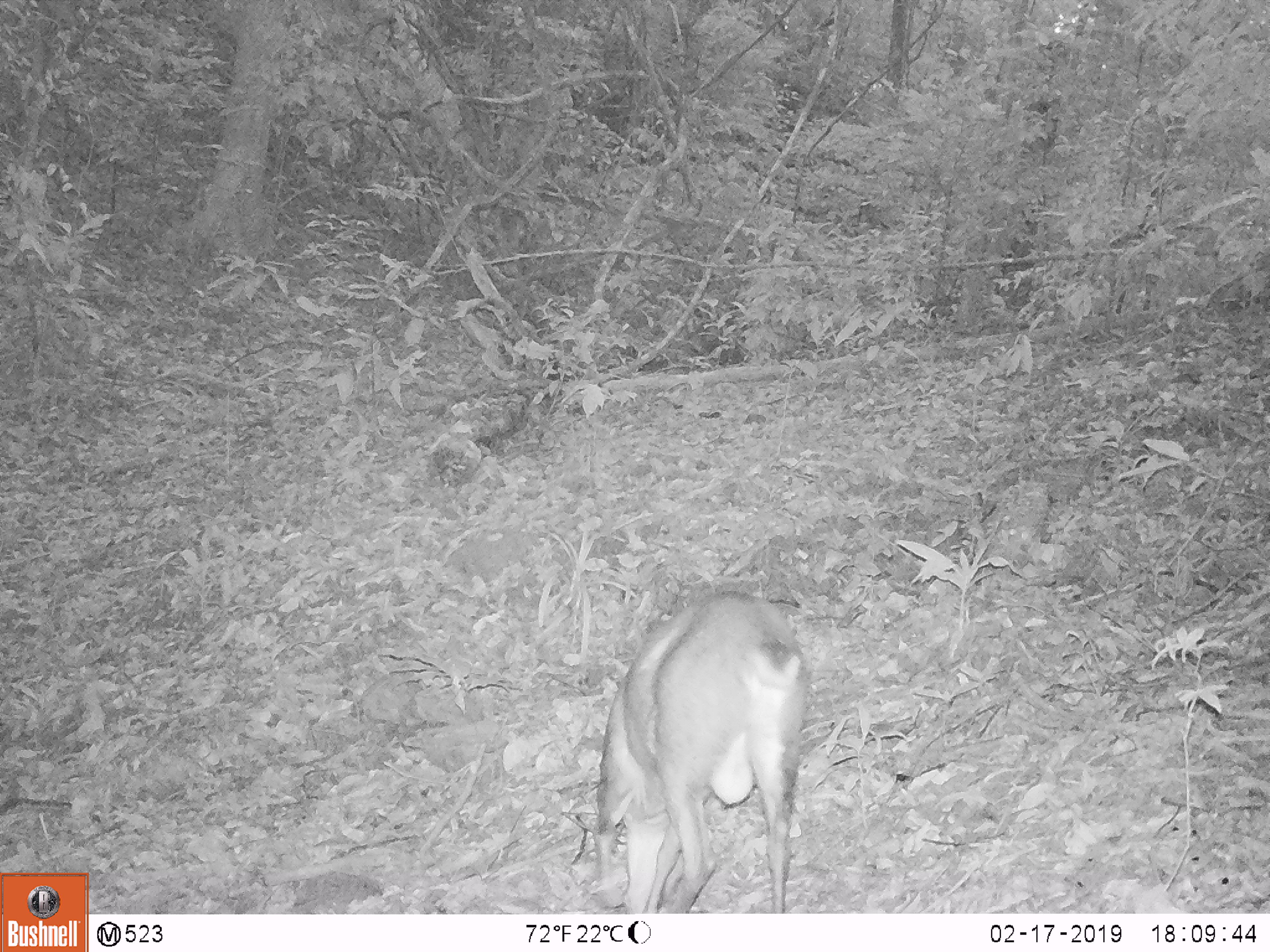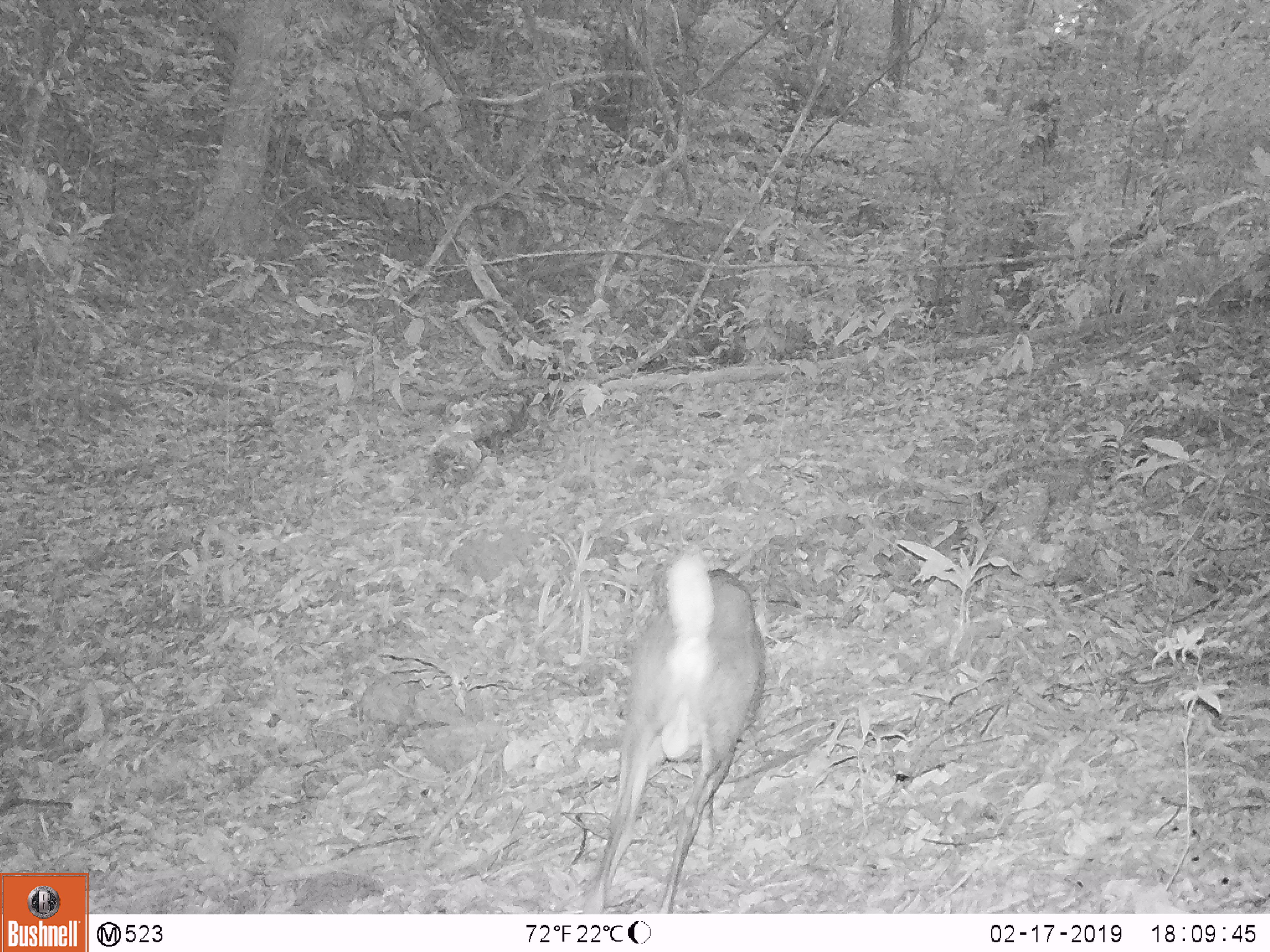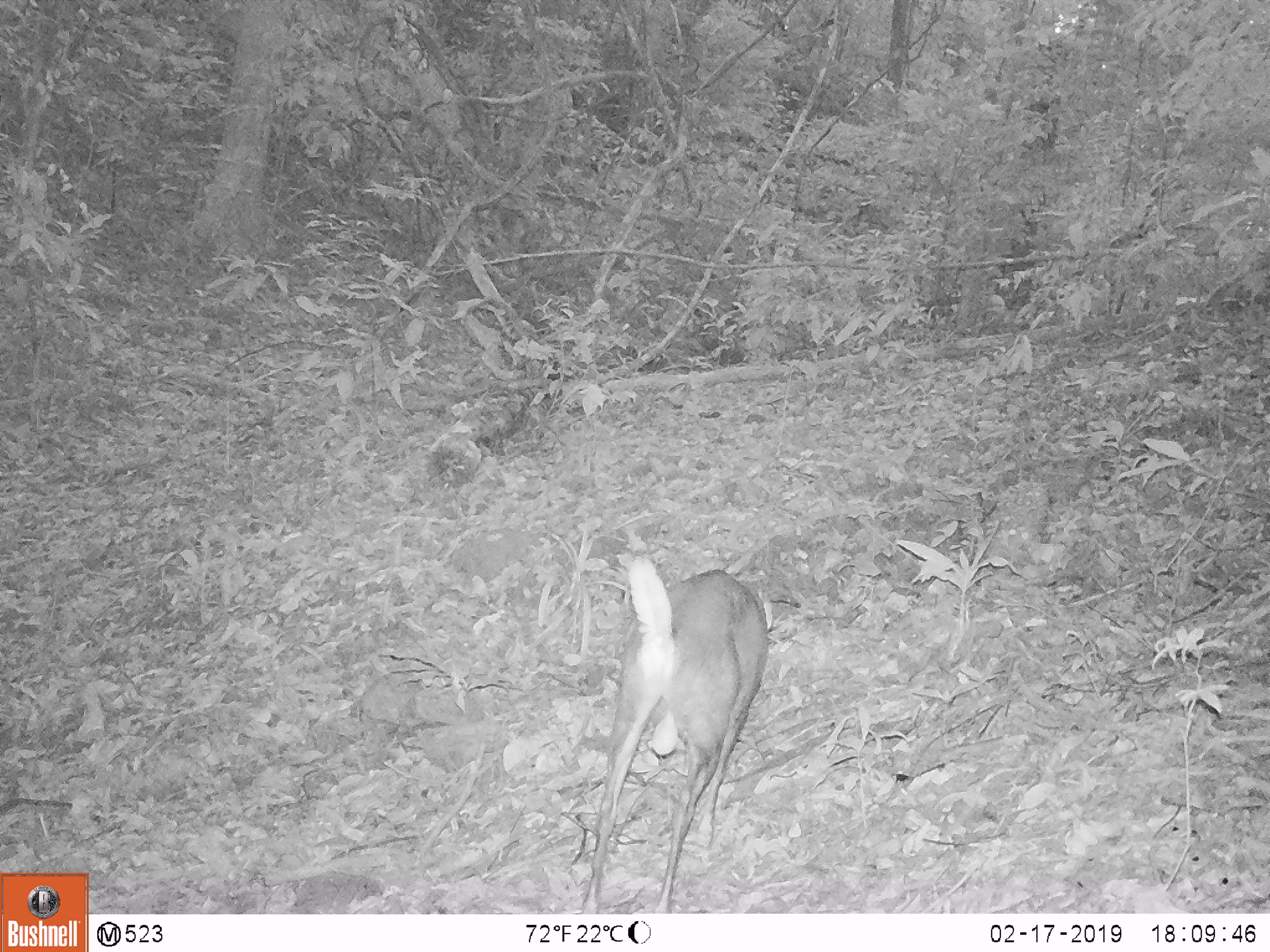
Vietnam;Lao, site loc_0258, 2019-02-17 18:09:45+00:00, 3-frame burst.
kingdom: Animalia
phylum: Chordata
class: Mammalia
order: Artiodactyla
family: Cervidae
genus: Muntiacus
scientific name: Muntiacus rooseveltorum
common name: roosevelt's muntjac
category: roosevelts muntjac group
Roosevelts muntjac group (roosevelt's muntjac) (Muntiacus rooseveltorum). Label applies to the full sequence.